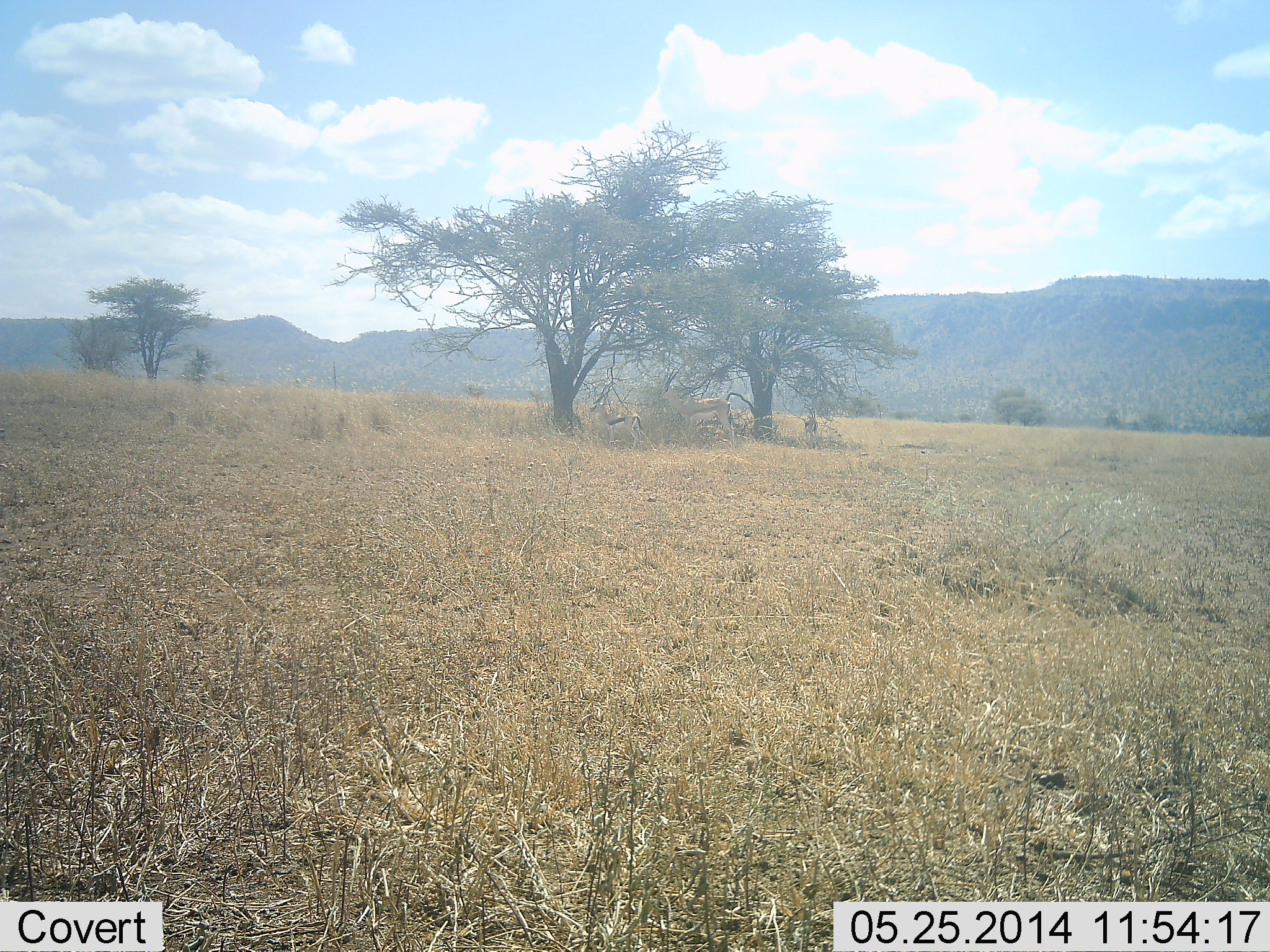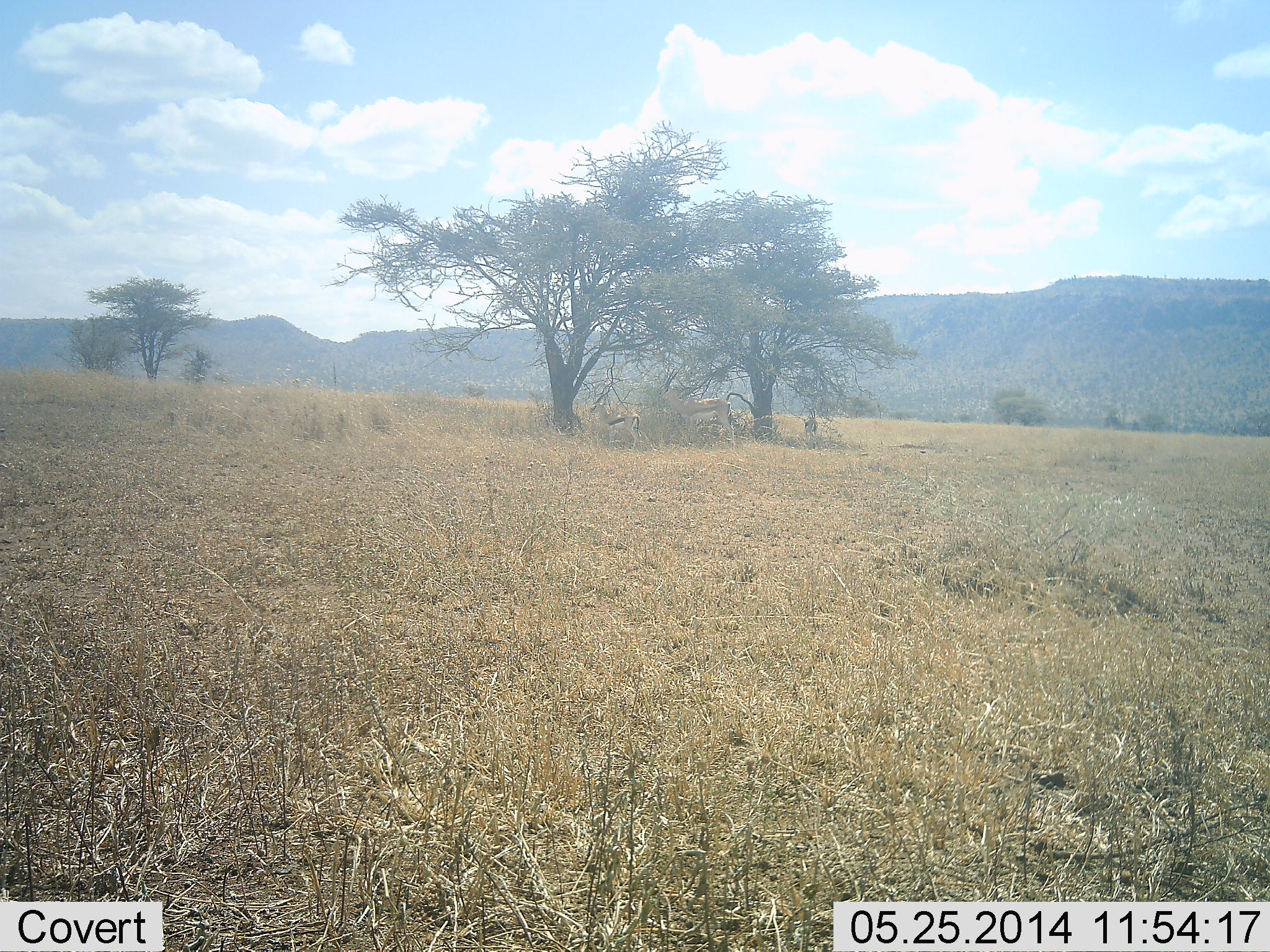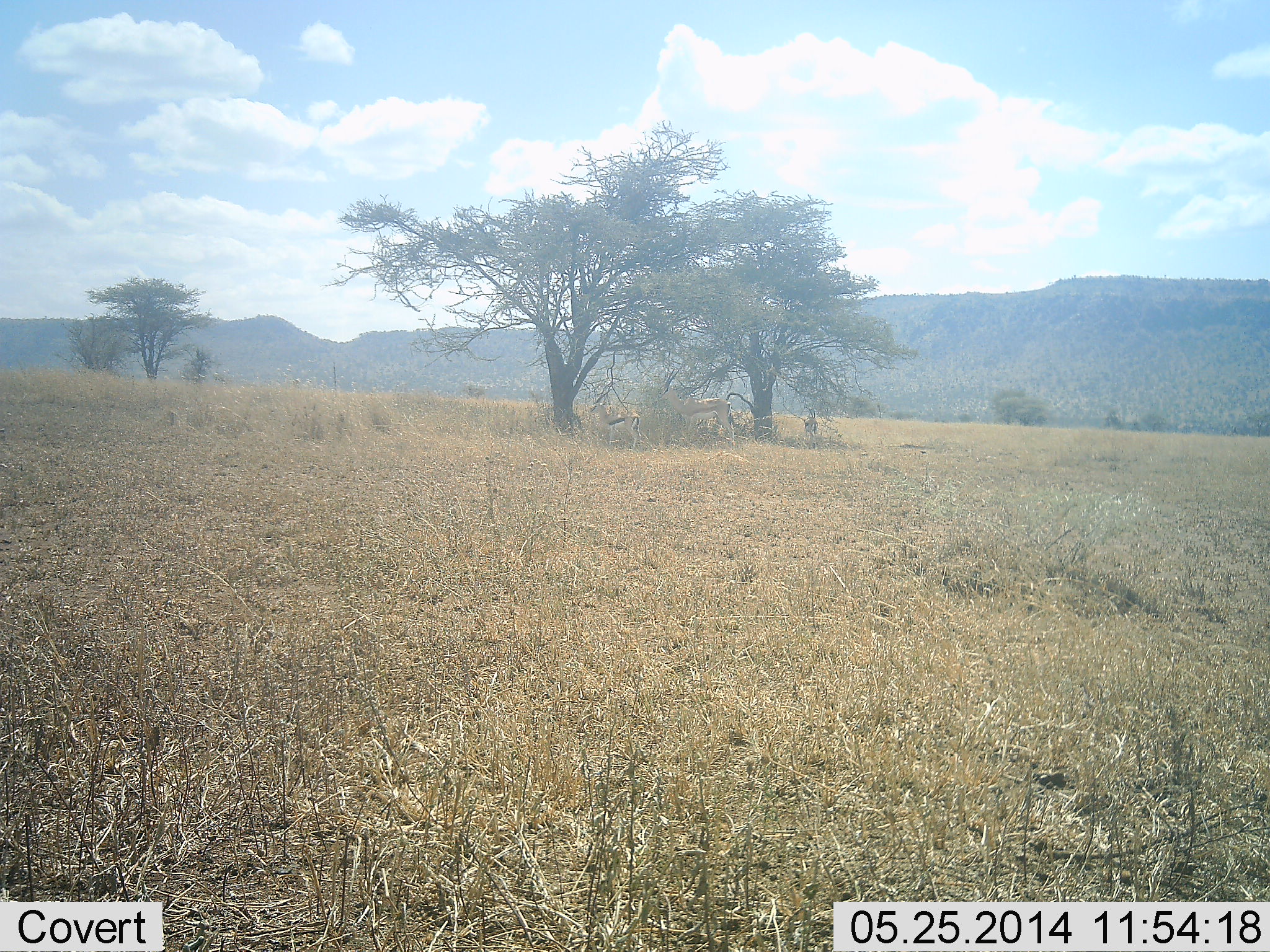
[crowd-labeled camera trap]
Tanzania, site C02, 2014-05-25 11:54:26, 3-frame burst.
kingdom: Animalia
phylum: Chordata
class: Mammalia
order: Artiodactyla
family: Bovidae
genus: Eudorcas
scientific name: Eudorcas thomsonii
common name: thomson's gazelle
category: gazellethomsons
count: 2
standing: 100%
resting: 8%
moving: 0%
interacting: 0%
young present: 17%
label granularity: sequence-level